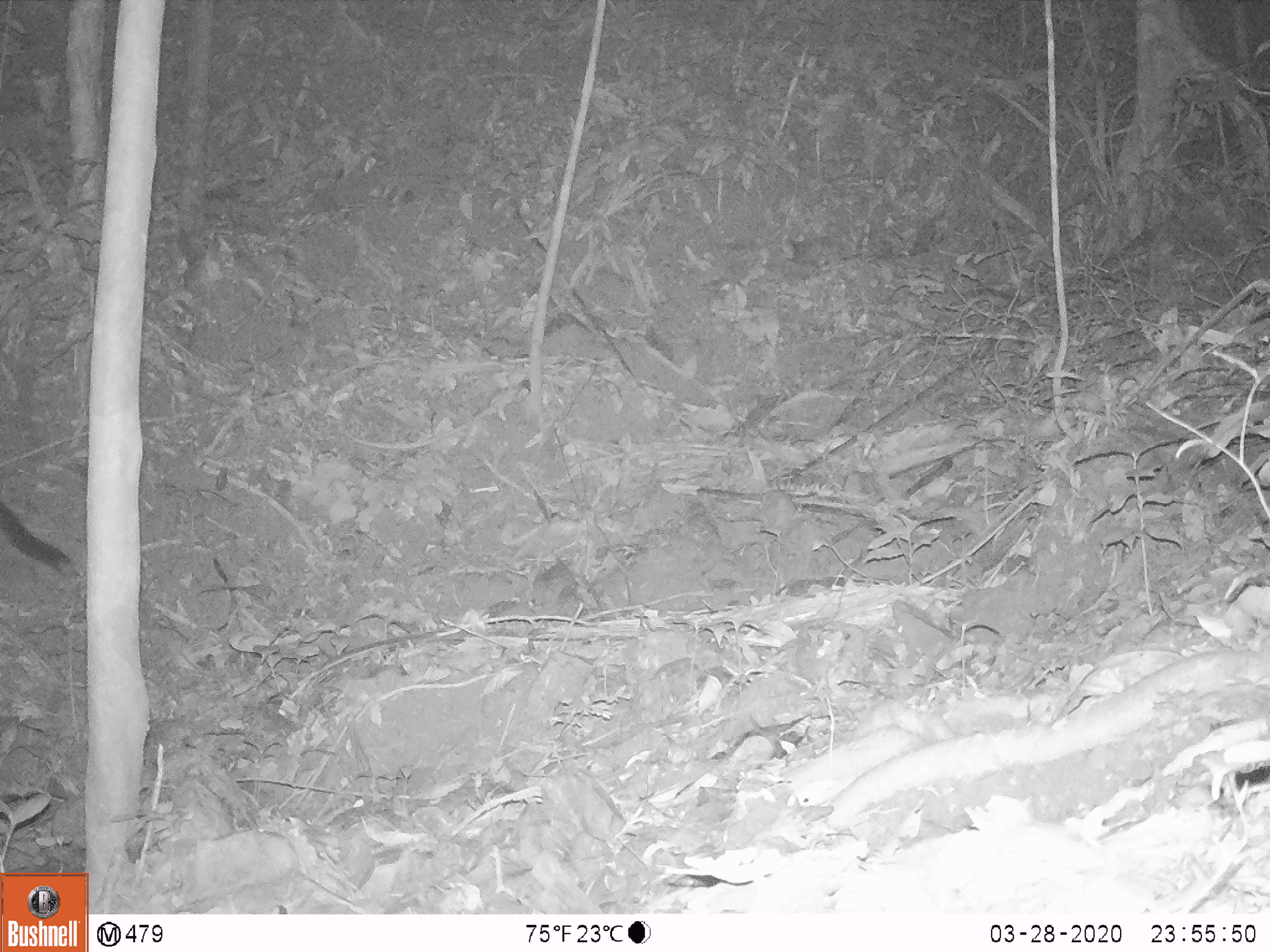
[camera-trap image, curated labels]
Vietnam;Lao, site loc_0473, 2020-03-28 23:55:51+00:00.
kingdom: Animalia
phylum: Chordata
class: Mammalia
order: Carnivora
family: Viverridae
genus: Paguma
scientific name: Paguma larvata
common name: masked palm civet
Masked palm civet (Paguma larvata). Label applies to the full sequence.